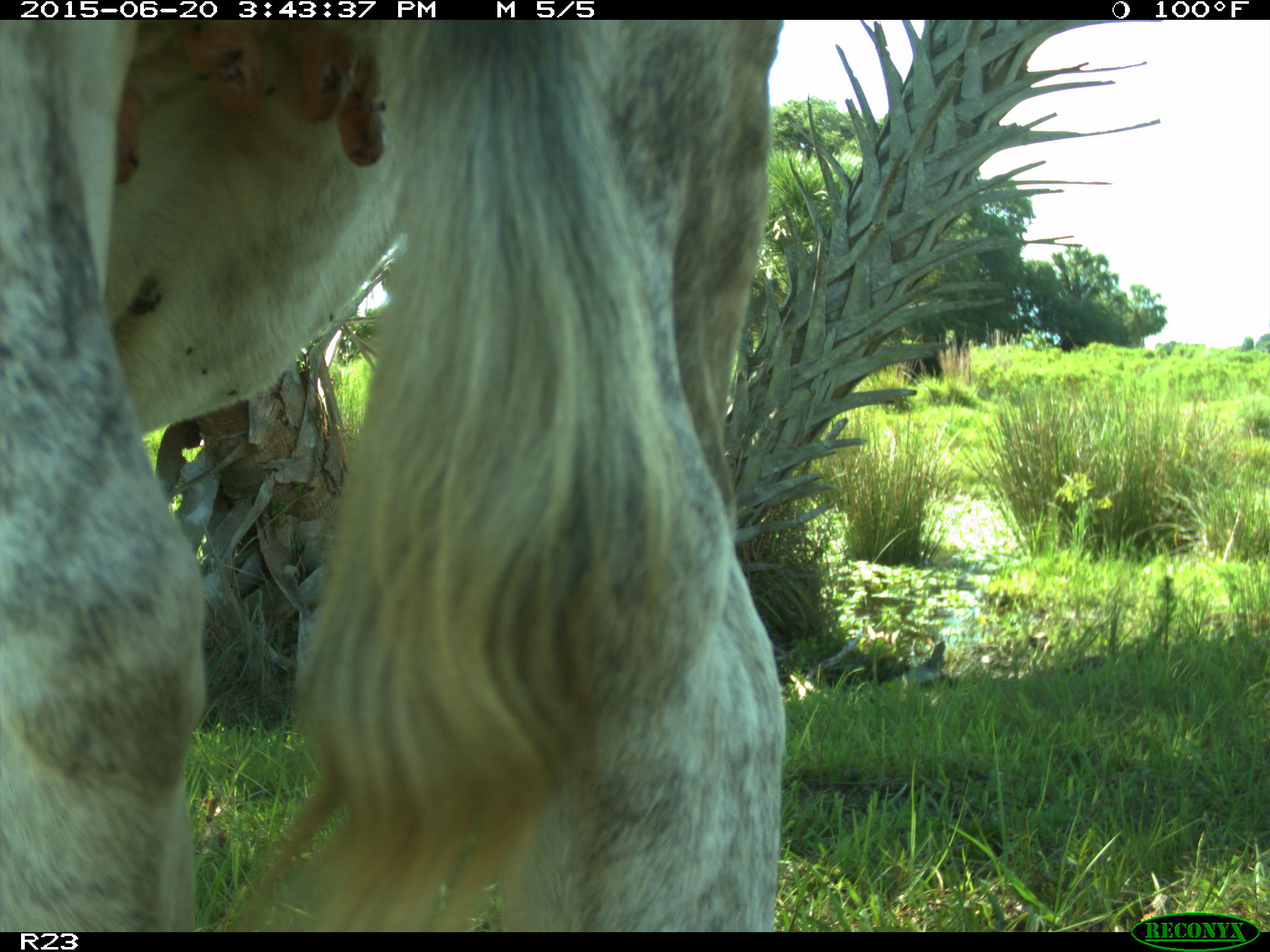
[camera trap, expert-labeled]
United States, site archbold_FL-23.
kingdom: Animalia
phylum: Chordata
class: Mammalia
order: Artiodactyla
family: Bovidae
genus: Bos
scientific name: Bos taurus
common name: domestic cow